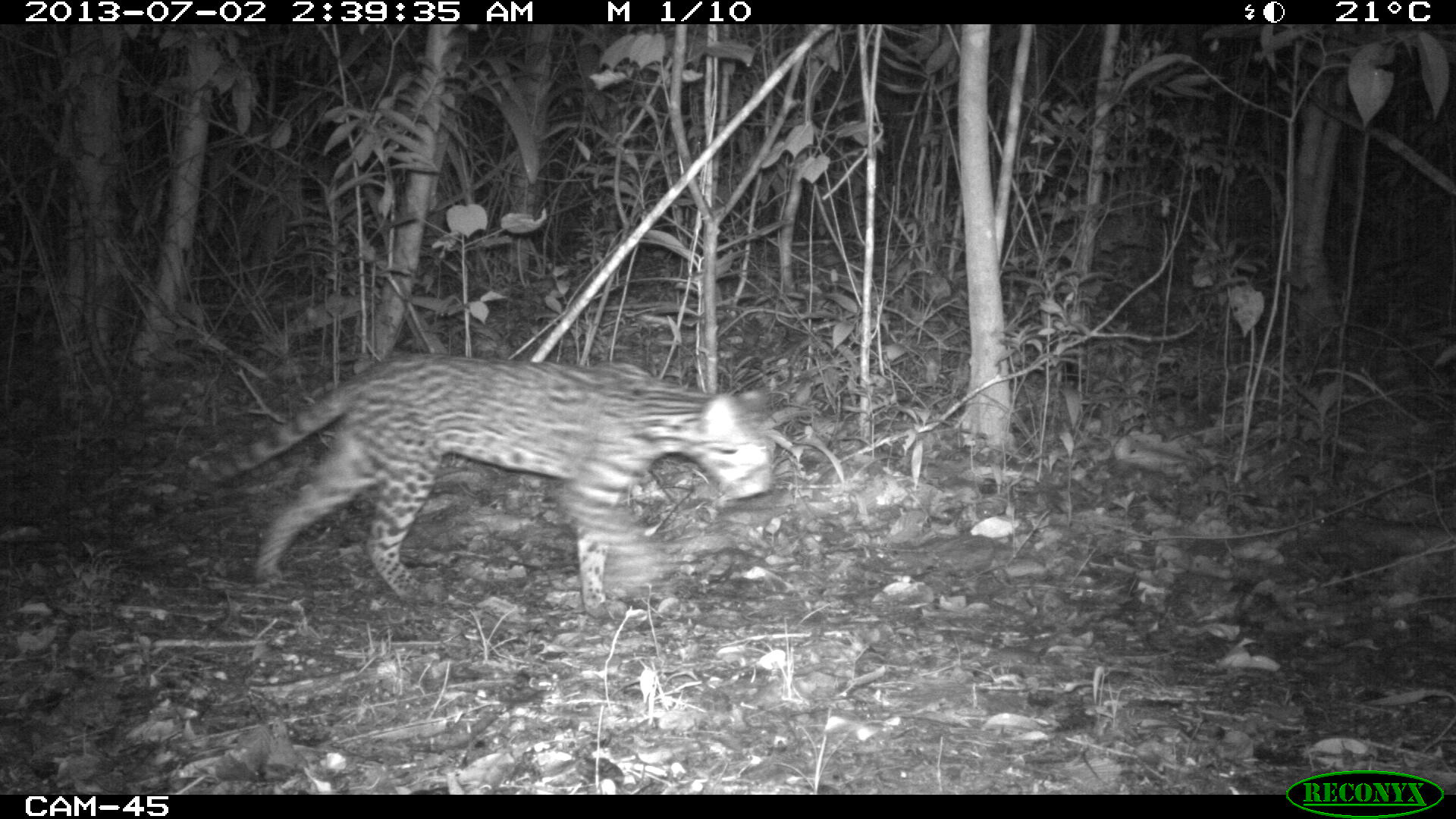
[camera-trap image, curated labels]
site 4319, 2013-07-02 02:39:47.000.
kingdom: Animalia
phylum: Chordata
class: Mammalia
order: Carnivora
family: Felidae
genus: Leopardus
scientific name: Leopardus pardalis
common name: ocelot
Leopardus pardalis (ocelot), count 1, sex female.